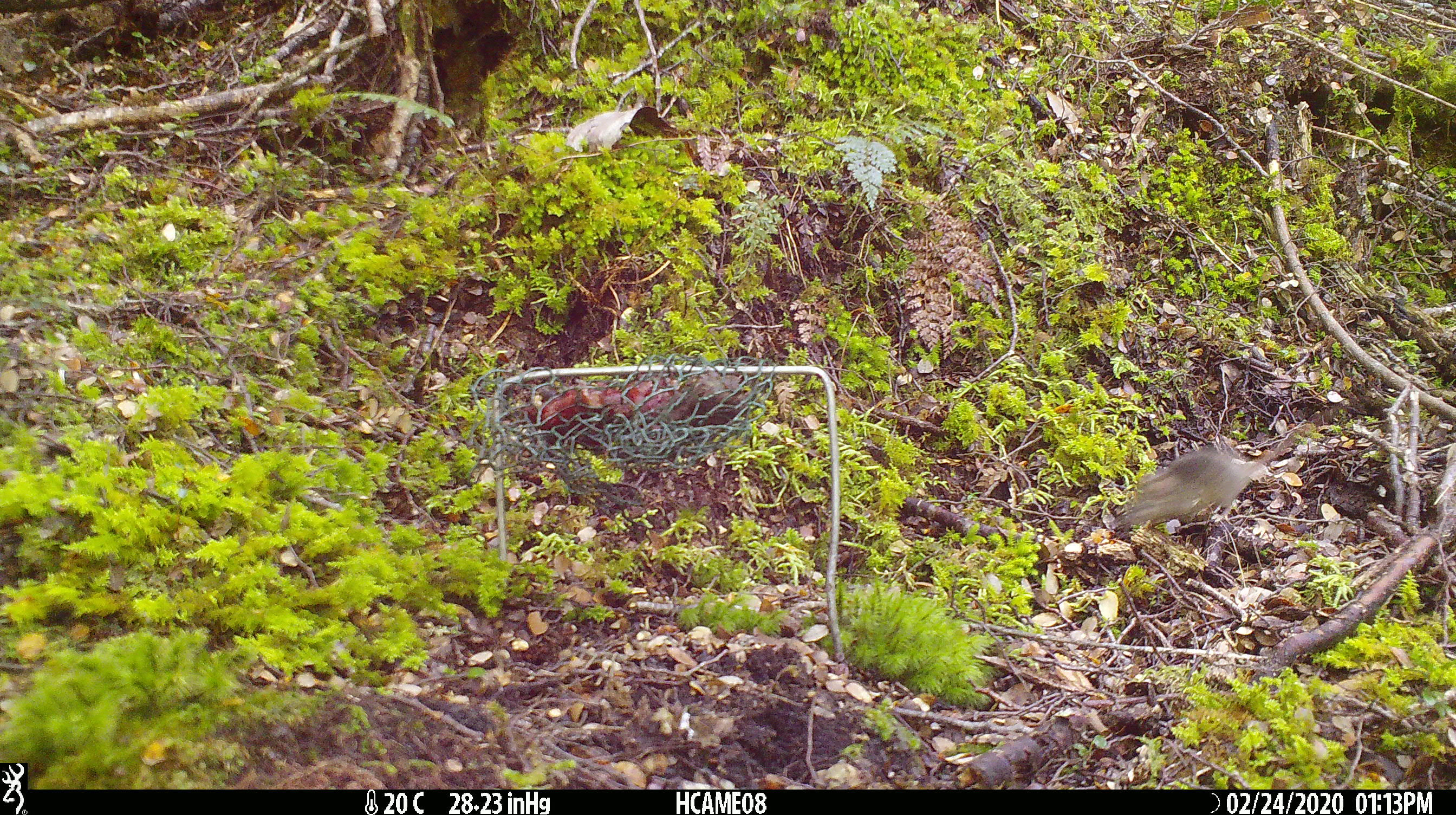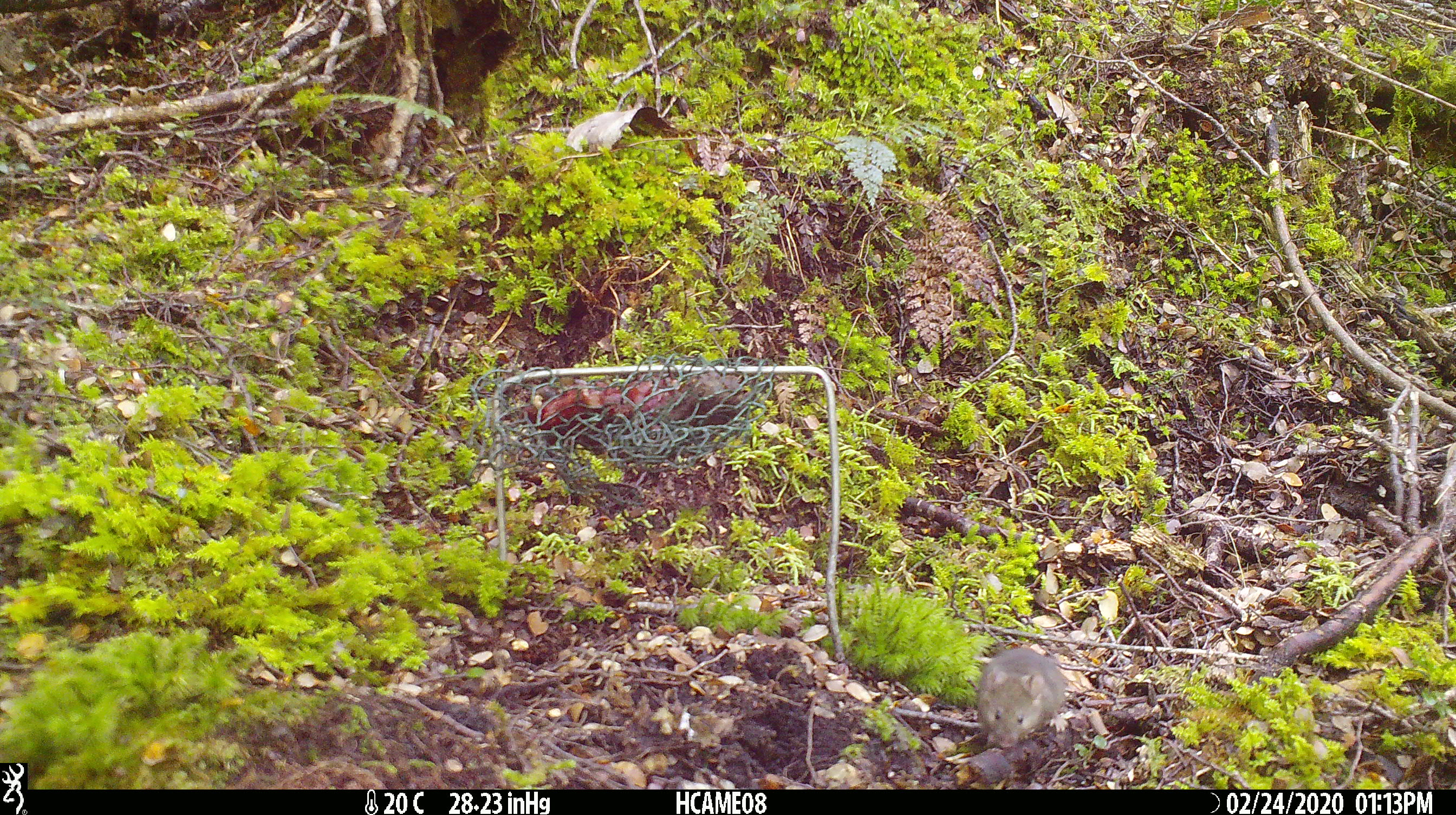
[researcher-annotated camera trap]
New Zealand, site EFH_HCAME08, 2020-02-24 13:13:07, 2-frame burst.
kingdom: Animalia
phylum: Chordata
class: Mammalia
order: Rodentia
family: Muridae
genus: Mus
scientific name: Mus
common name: mouse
Mouse (Mus).